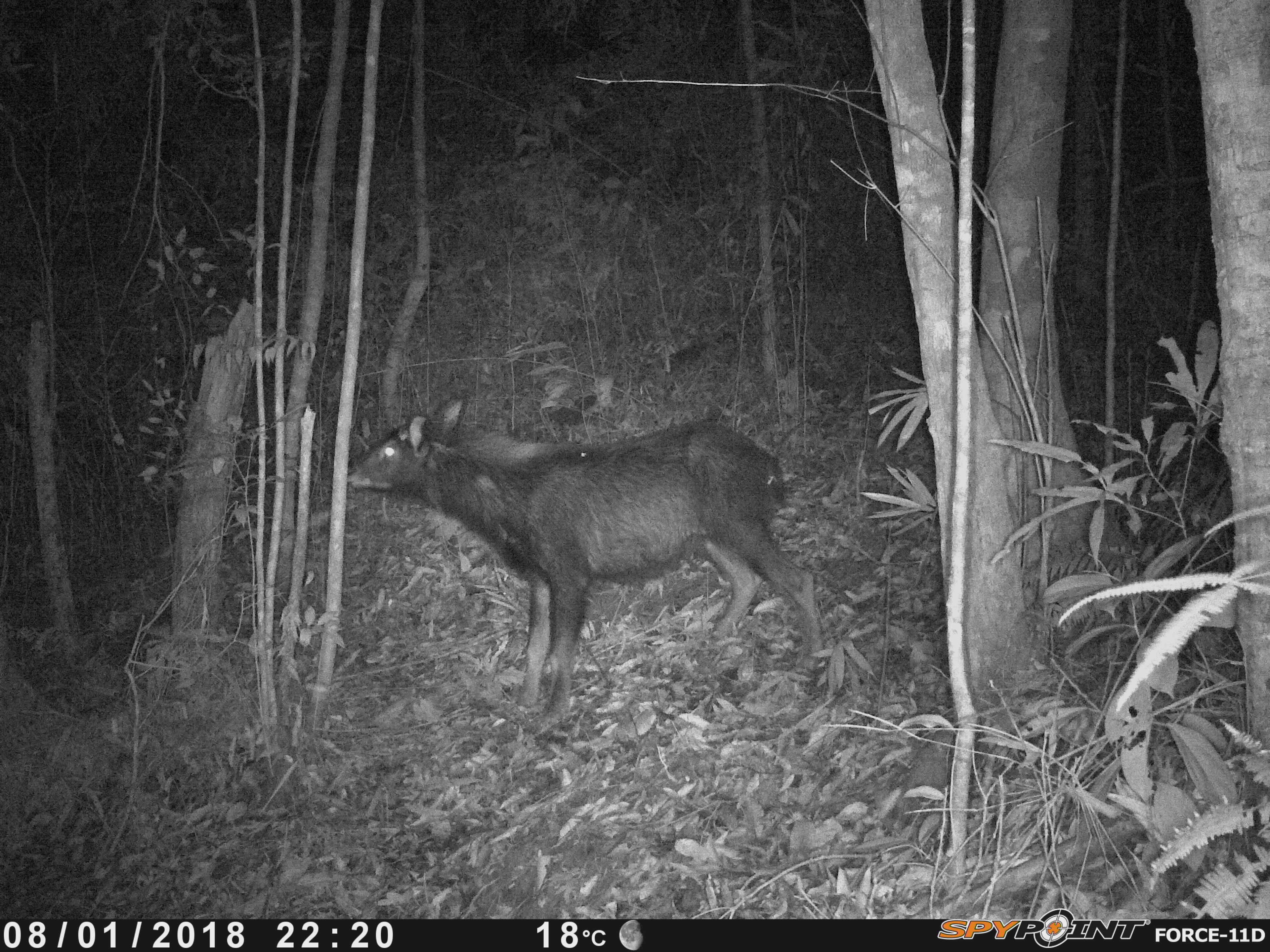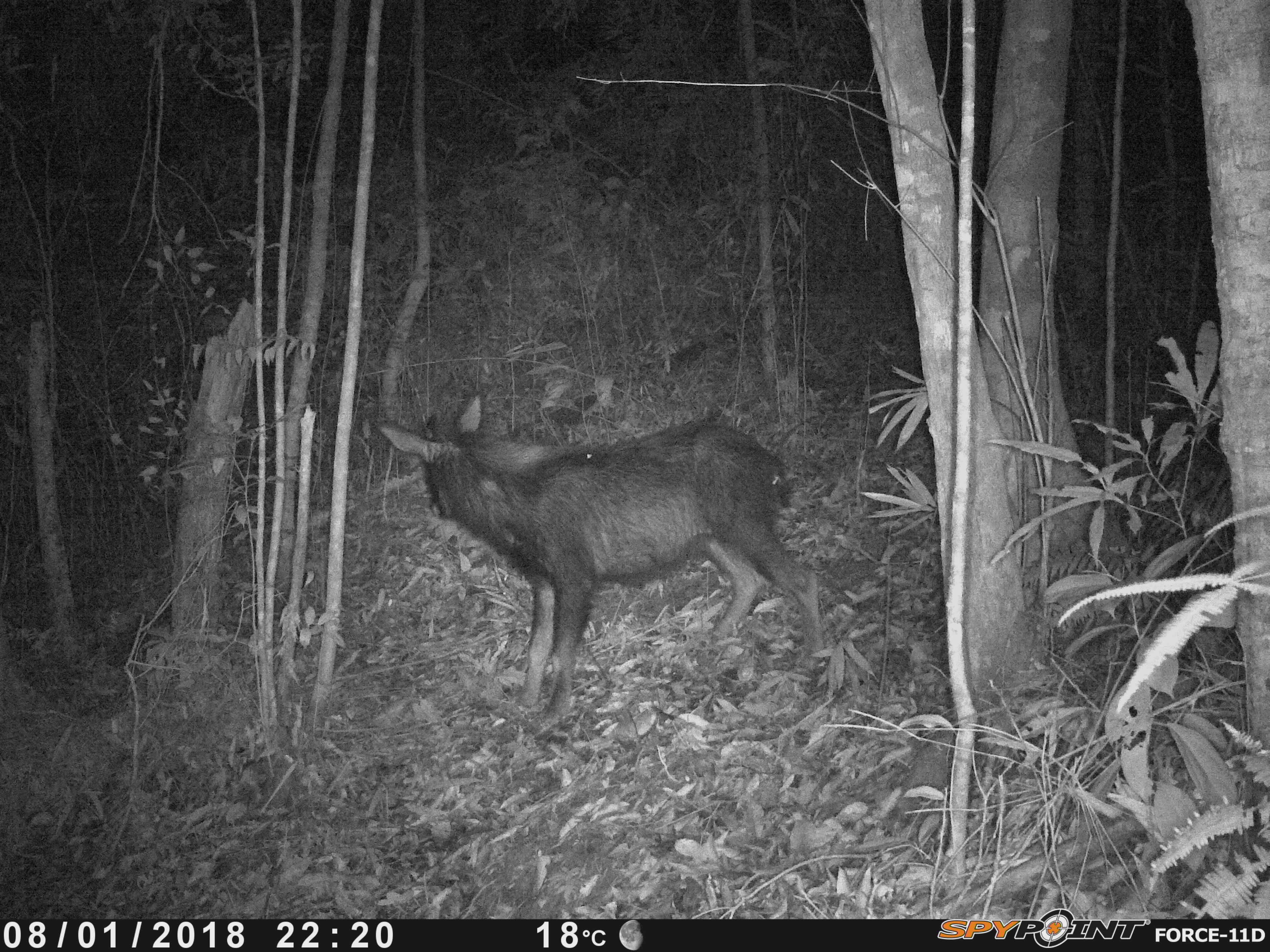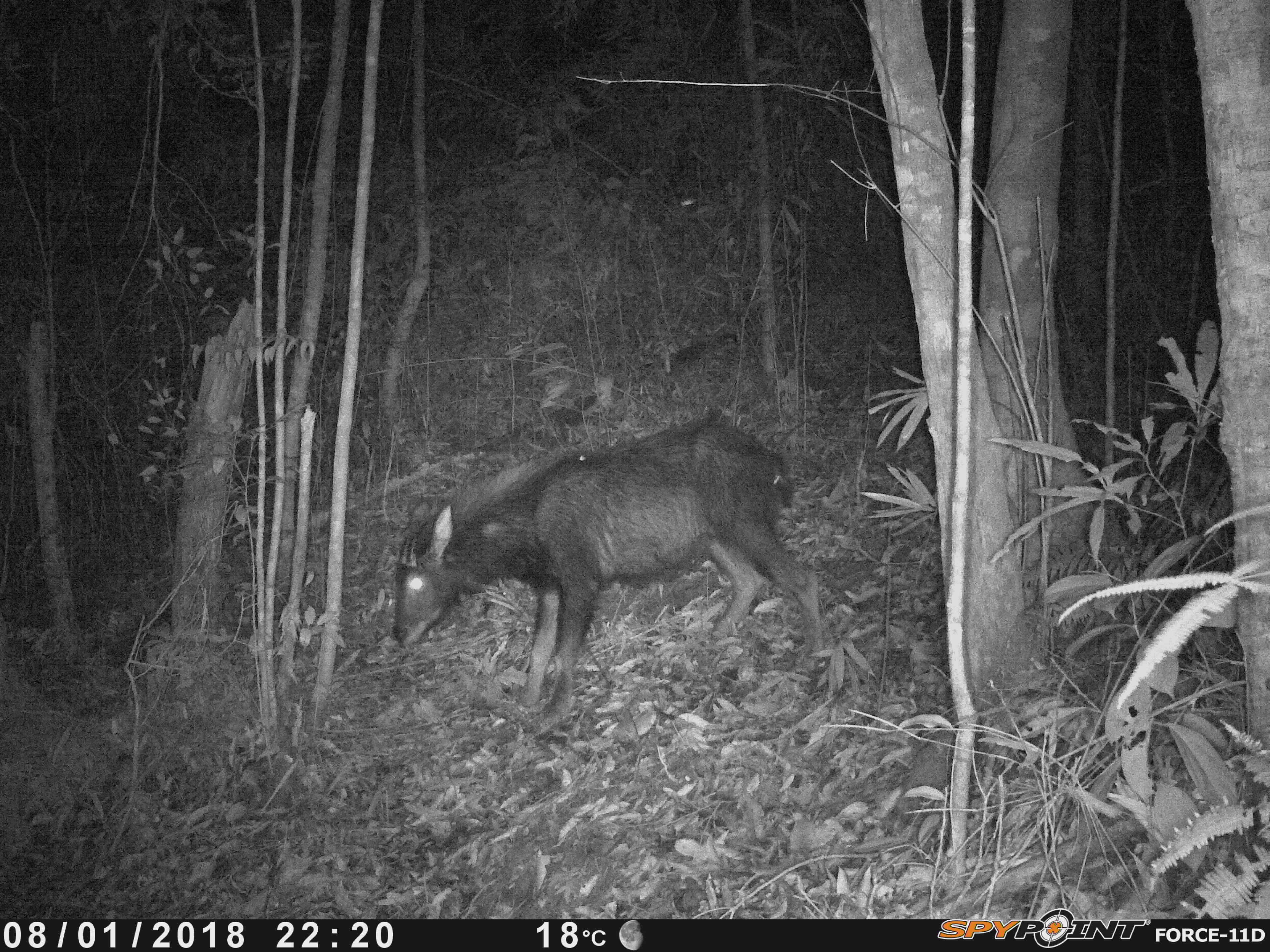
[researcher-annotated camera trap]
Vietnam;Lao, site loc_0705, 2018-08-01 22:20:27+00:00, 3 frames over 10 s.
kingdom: Animalia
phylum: Chordata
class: Mammalia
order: Artiodactyla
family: Bovidae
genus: Capricornis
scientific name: Capricornis sumatraensis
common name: chinese serow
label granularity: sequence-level